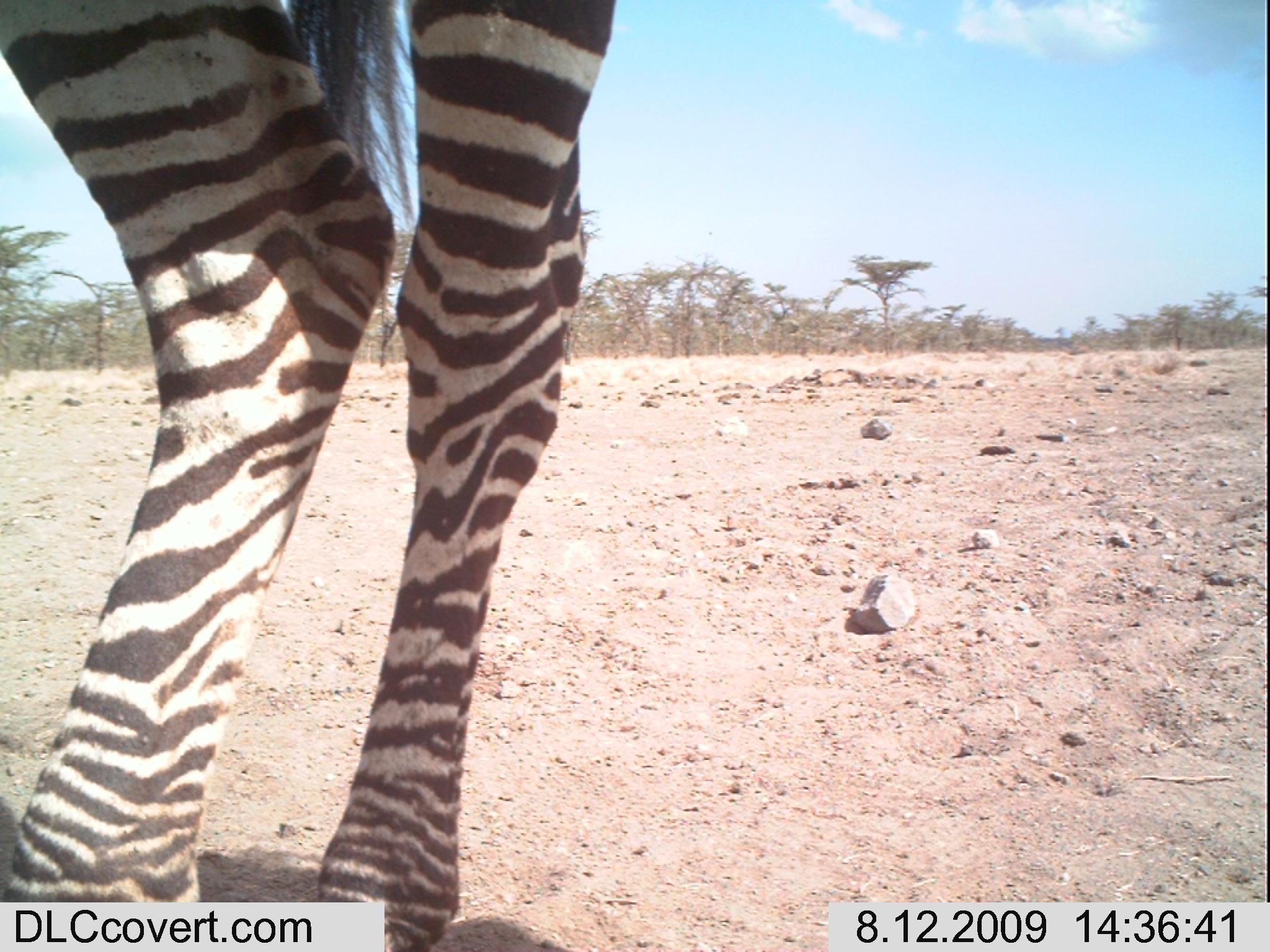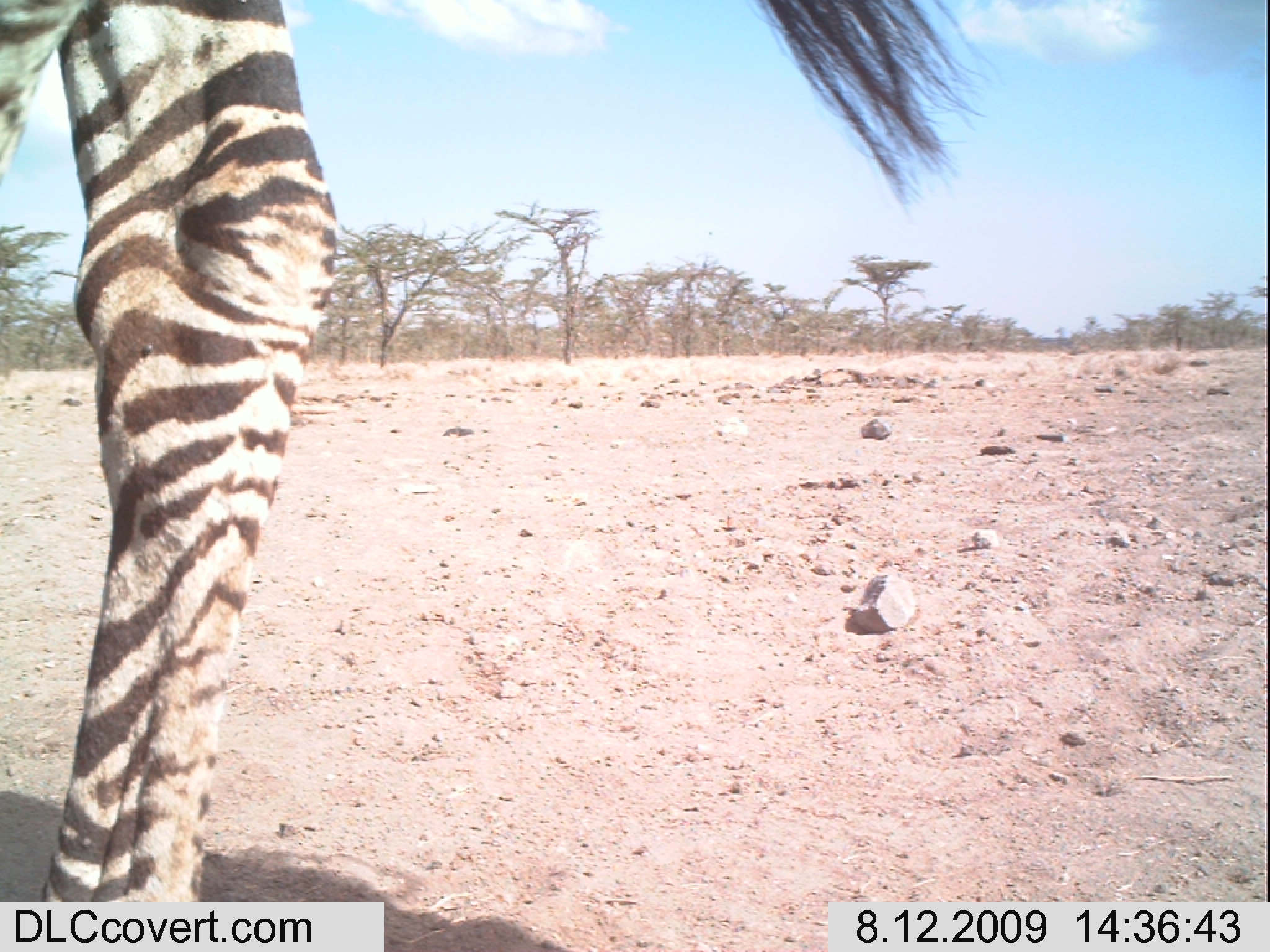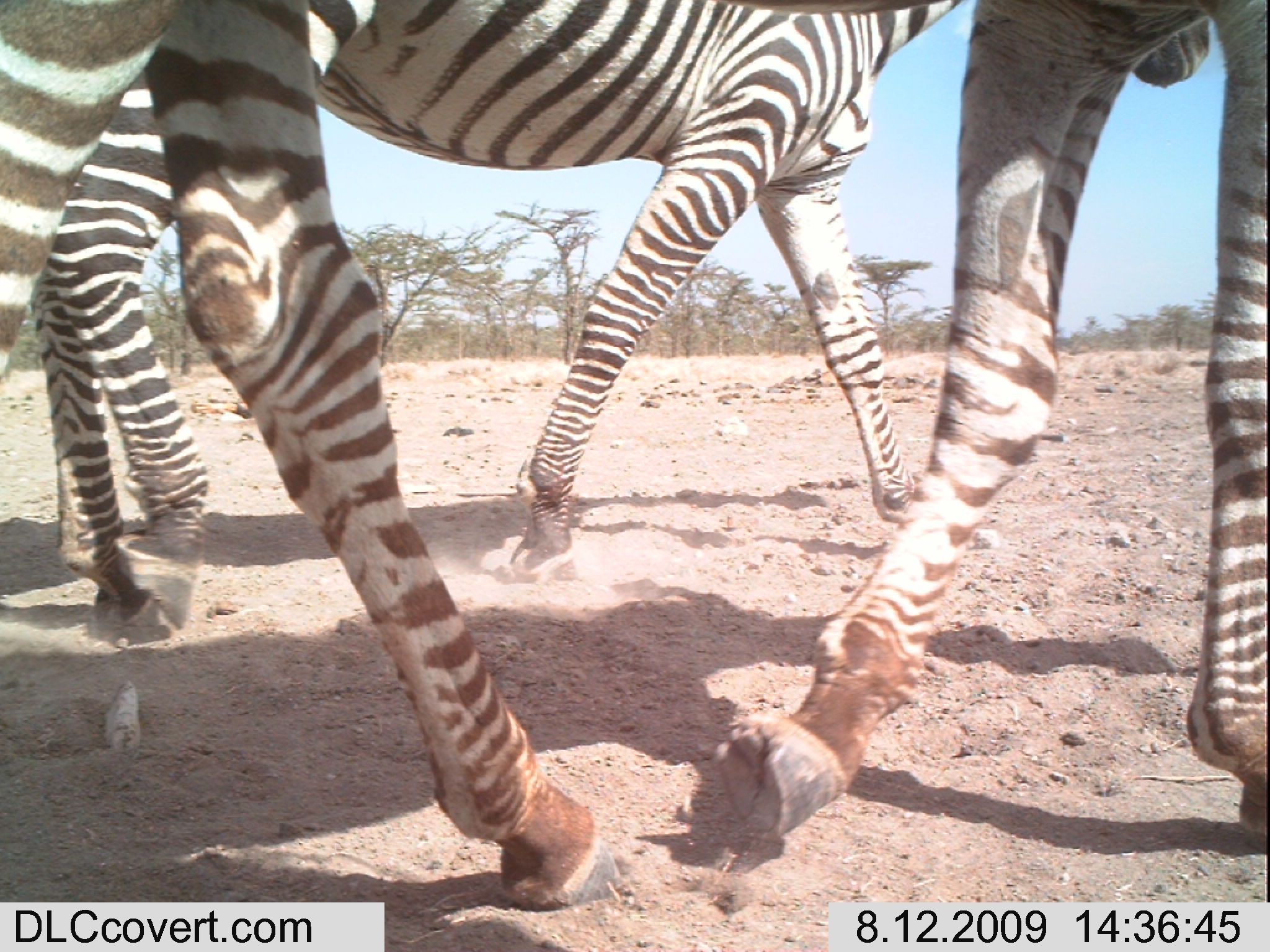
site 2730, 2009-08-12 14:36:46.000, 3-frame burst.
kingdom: Animalia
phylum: Chordata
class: Mammalia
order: Perissodactyla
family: Equidae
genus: Equus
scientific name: Equus quagga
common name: plains zebra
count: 1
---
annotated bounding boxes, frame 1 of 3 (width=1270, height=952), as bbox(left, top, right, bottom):
equus quagga: bbox(0, 0, 614, 952)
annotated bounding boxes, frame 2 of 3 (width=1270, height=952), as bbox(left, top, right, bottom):
equus quagga: bbox(0, 0, 1001, 899)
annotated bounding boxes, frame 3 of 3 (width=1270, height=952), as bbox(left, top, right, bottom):
equus quagga: bbox(0, 0, 1268, 907); bbox(27, 0, 1210, 628)